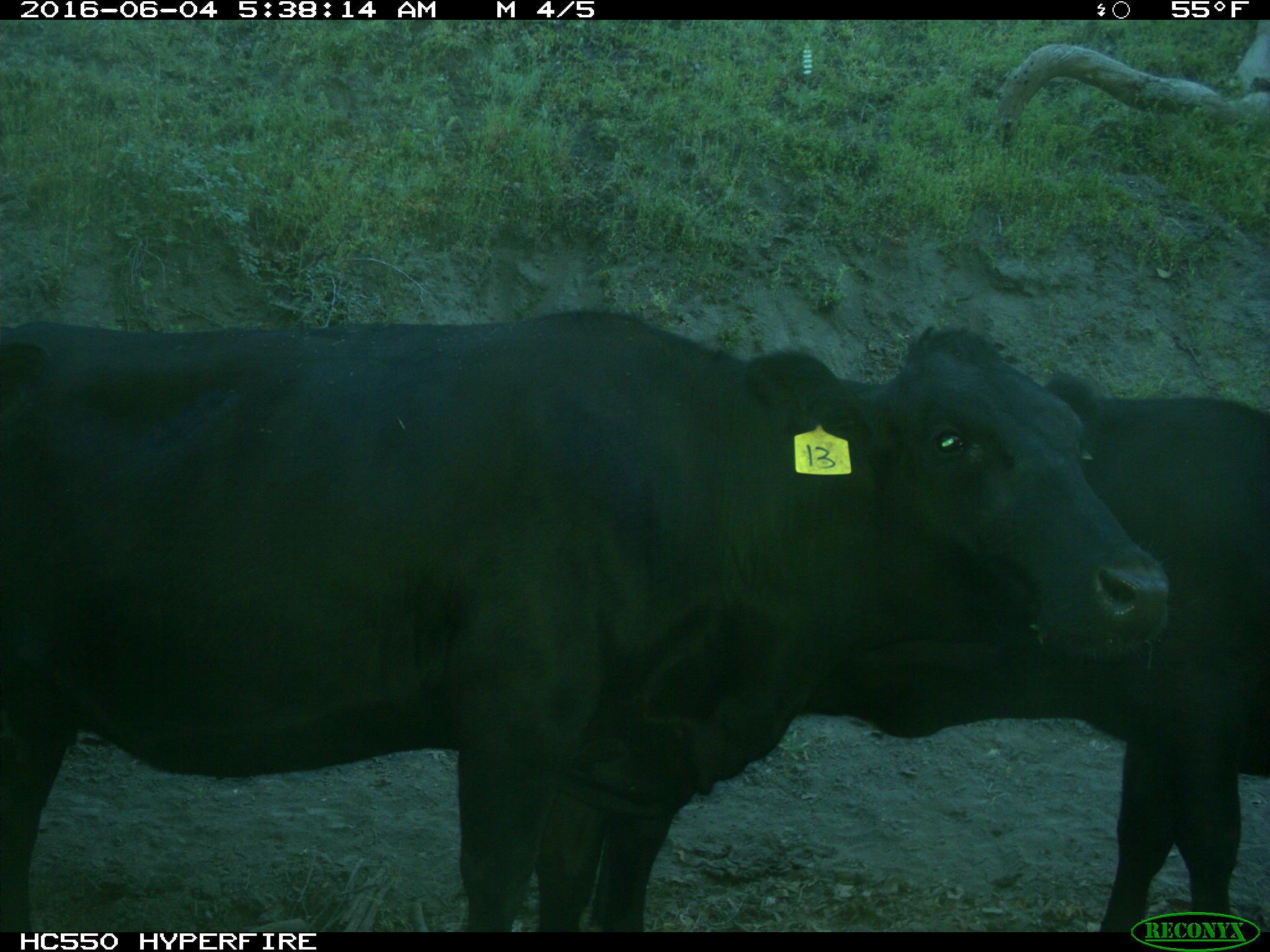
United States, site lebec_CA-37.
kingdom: Animalia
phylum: Chordata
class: Mammalia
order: Artiodactyla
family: Bovidae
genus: Bos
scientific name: Bos taurus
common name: domestic cow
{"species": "Bos taurus (domestic cow)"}